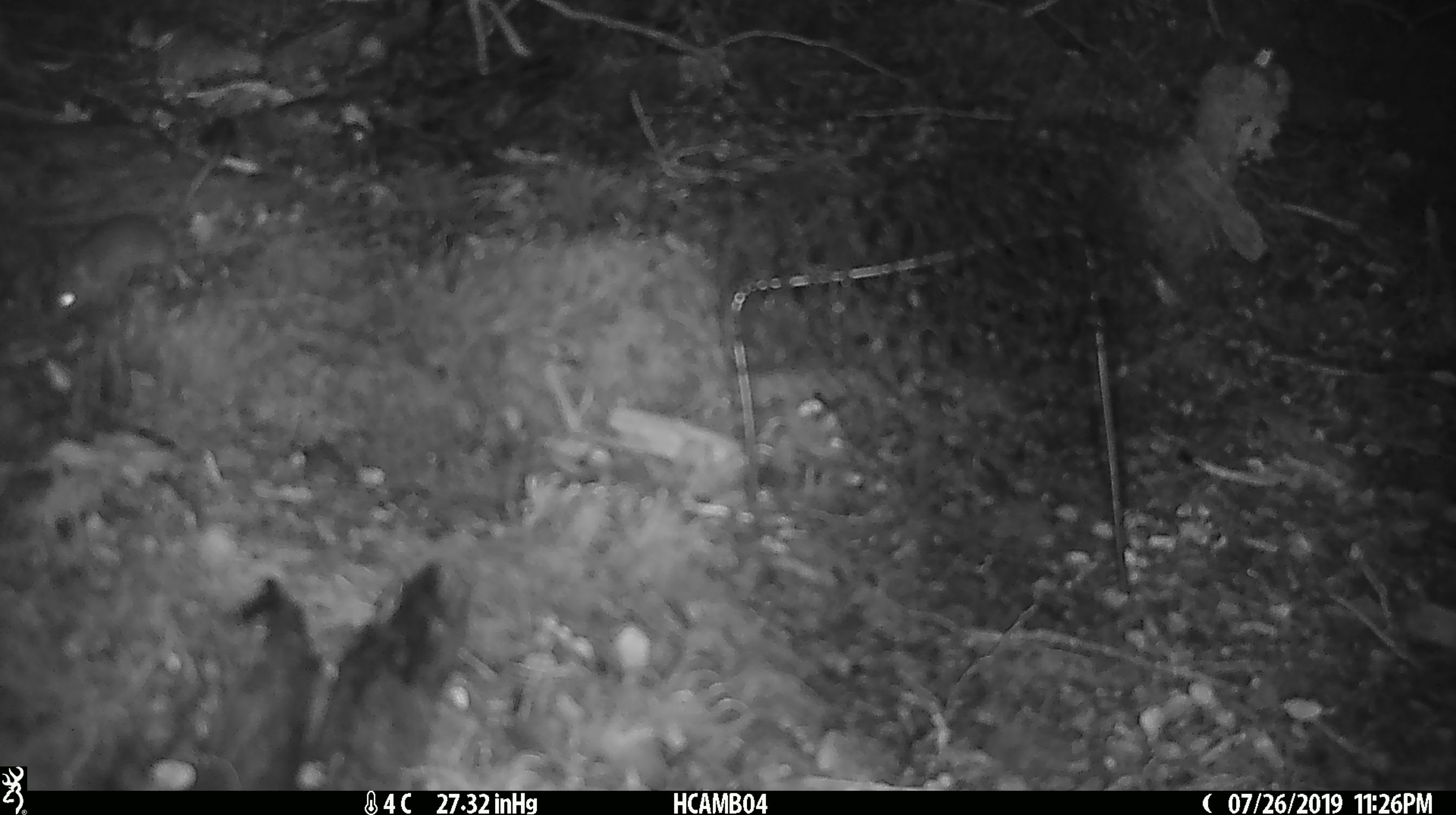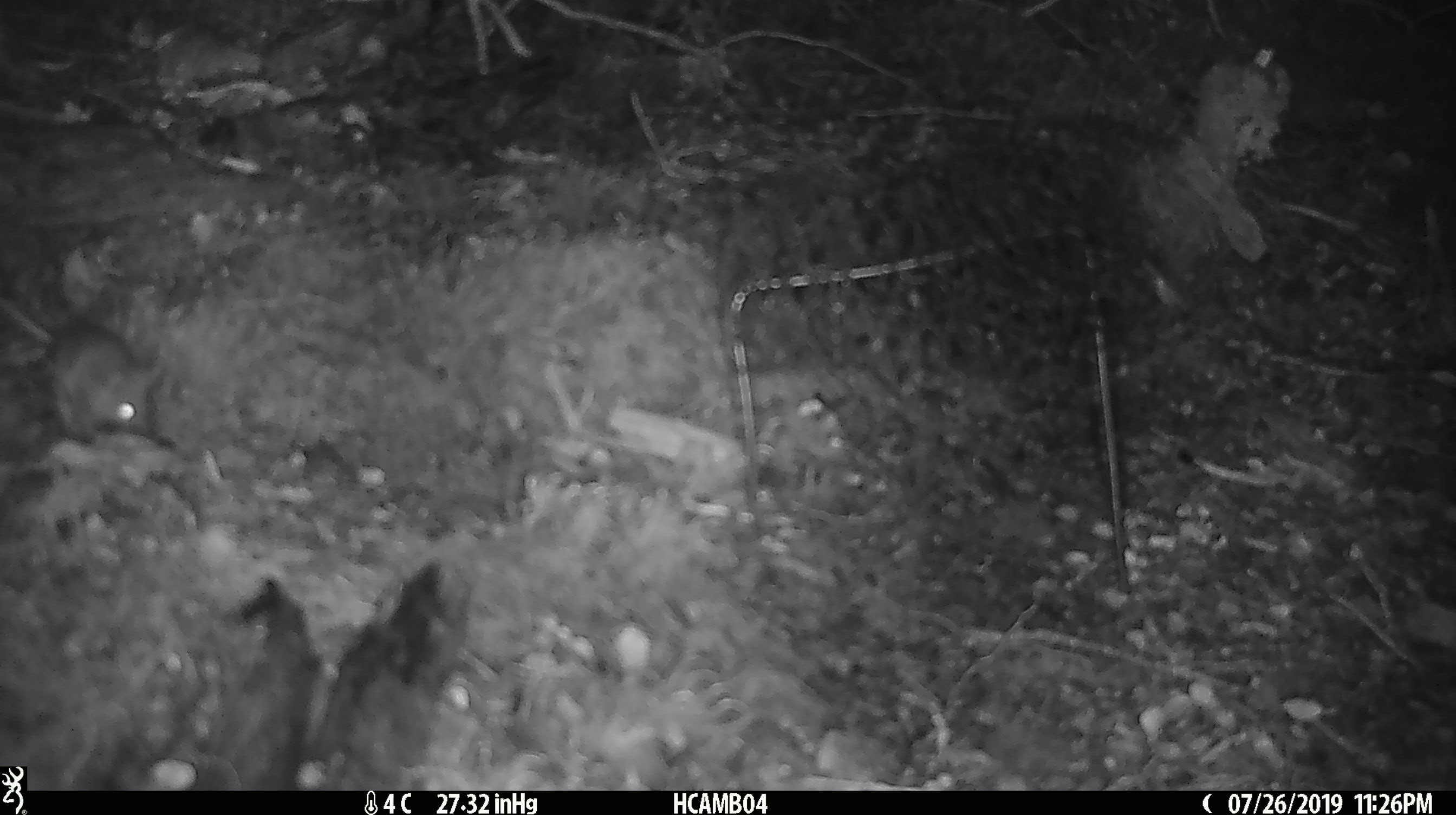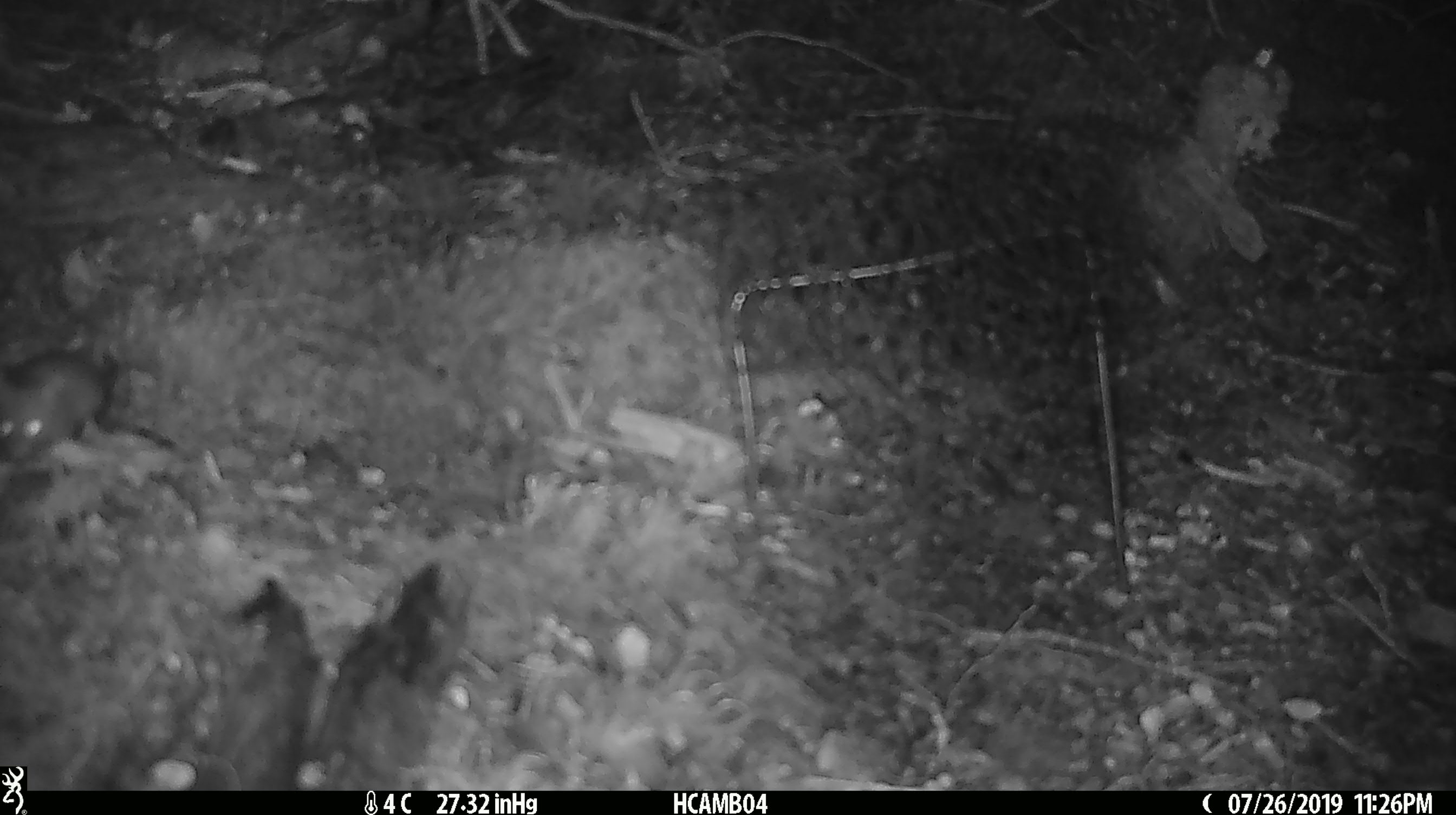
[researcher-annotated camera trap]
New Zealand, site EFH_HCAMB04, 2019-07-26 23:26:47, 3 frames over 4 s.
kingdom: Animalia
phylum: Chordata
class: Mammalia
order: Rodentia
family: Muridae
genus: Mus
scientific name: Mus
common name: mouse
Mouse (Mus).